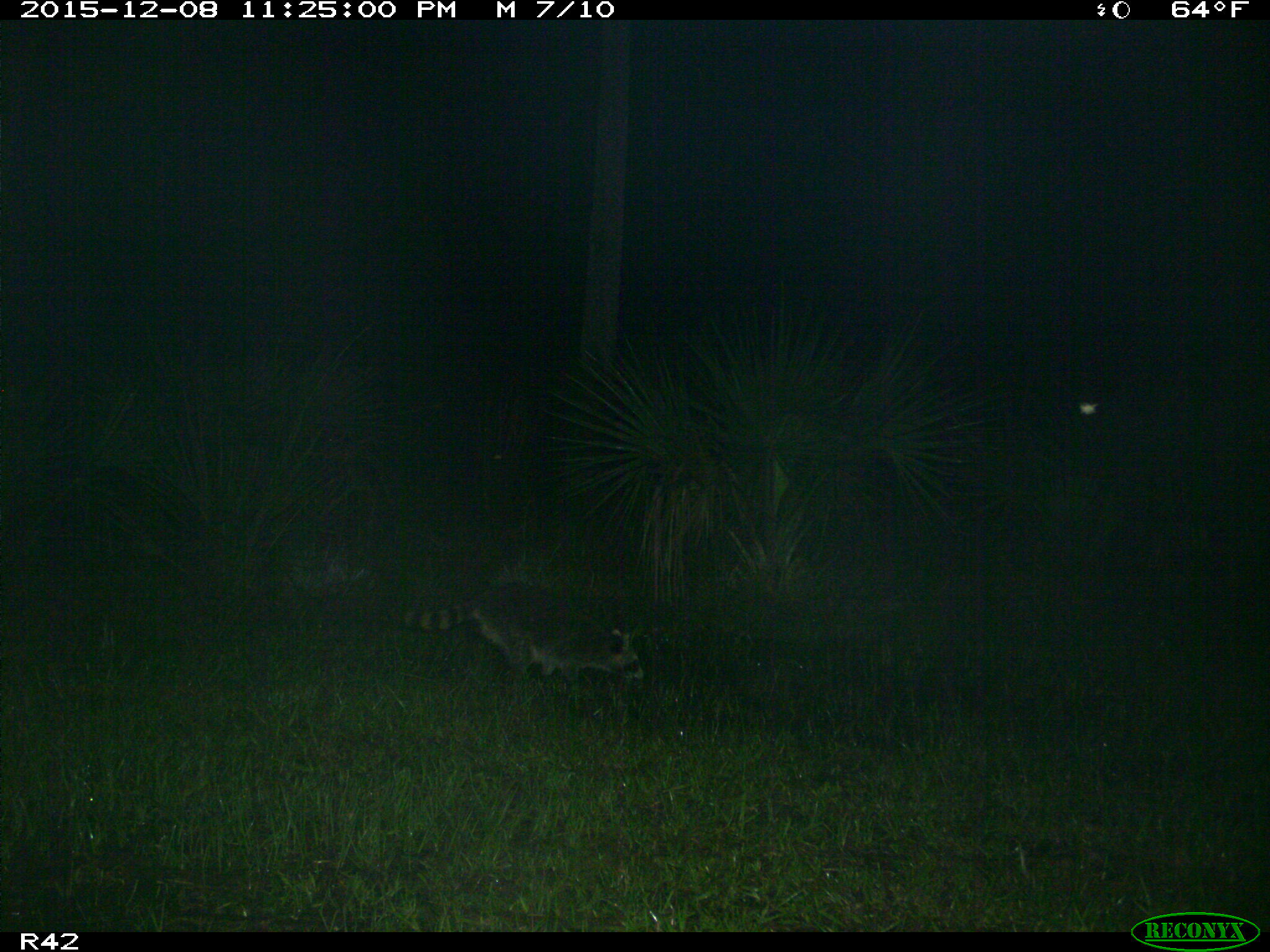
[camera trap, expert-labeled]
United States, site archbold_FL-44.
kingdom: Animalia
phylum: Chordata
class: Mammalia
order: Carnivora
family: Procyonidae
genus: Procyon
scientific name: Procyon lotor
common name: common raccoon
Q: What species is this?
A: Procyon lotor (common raccoon).